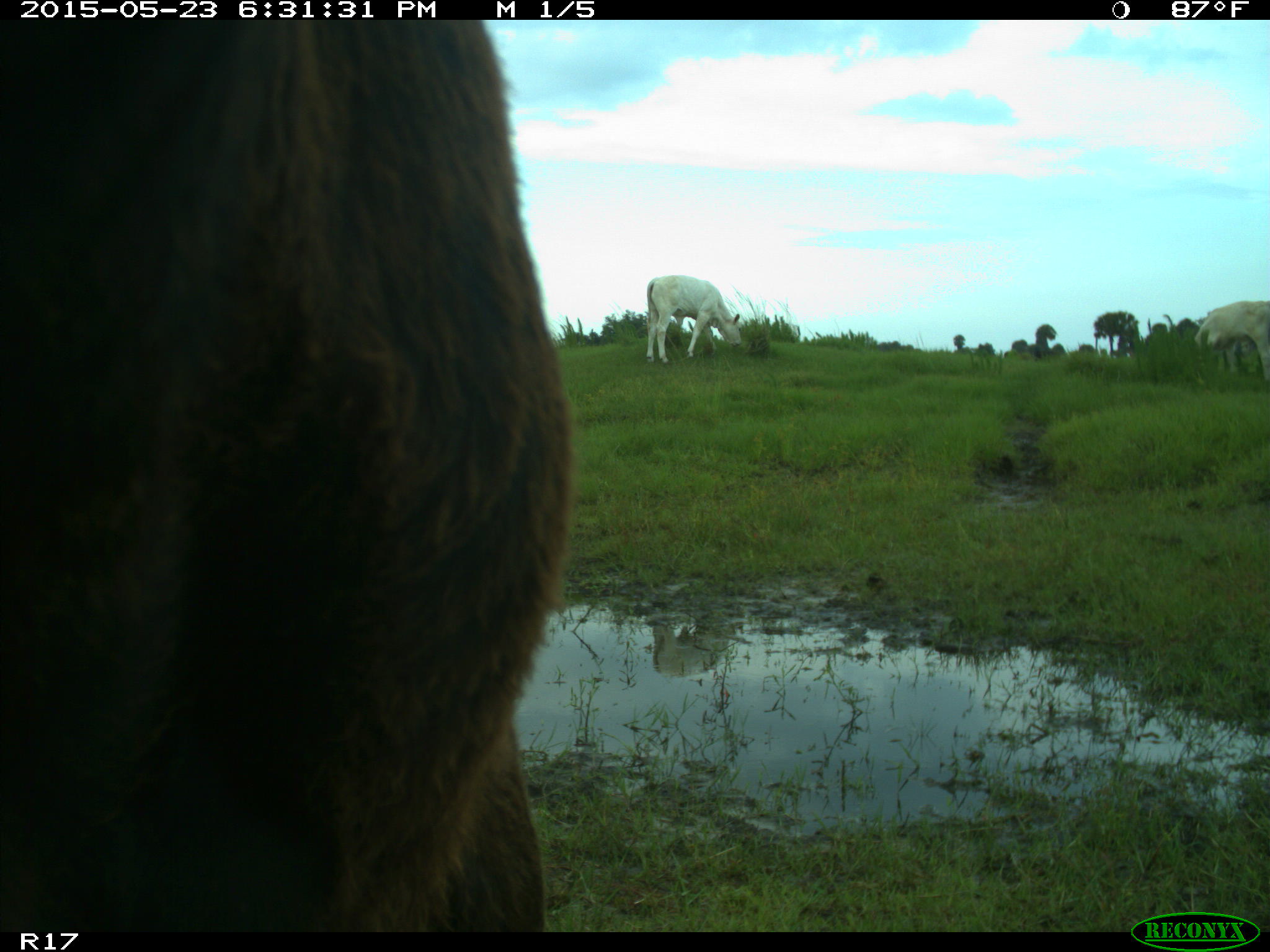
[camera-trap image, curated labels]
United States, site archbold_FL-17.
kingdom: Animalia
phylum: Chordata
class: Mammalia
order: Artiodactyla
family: Bovidae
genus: Bos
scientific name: Bos taurus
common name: domestic cow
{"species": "Bos taurus (domestic cow)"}